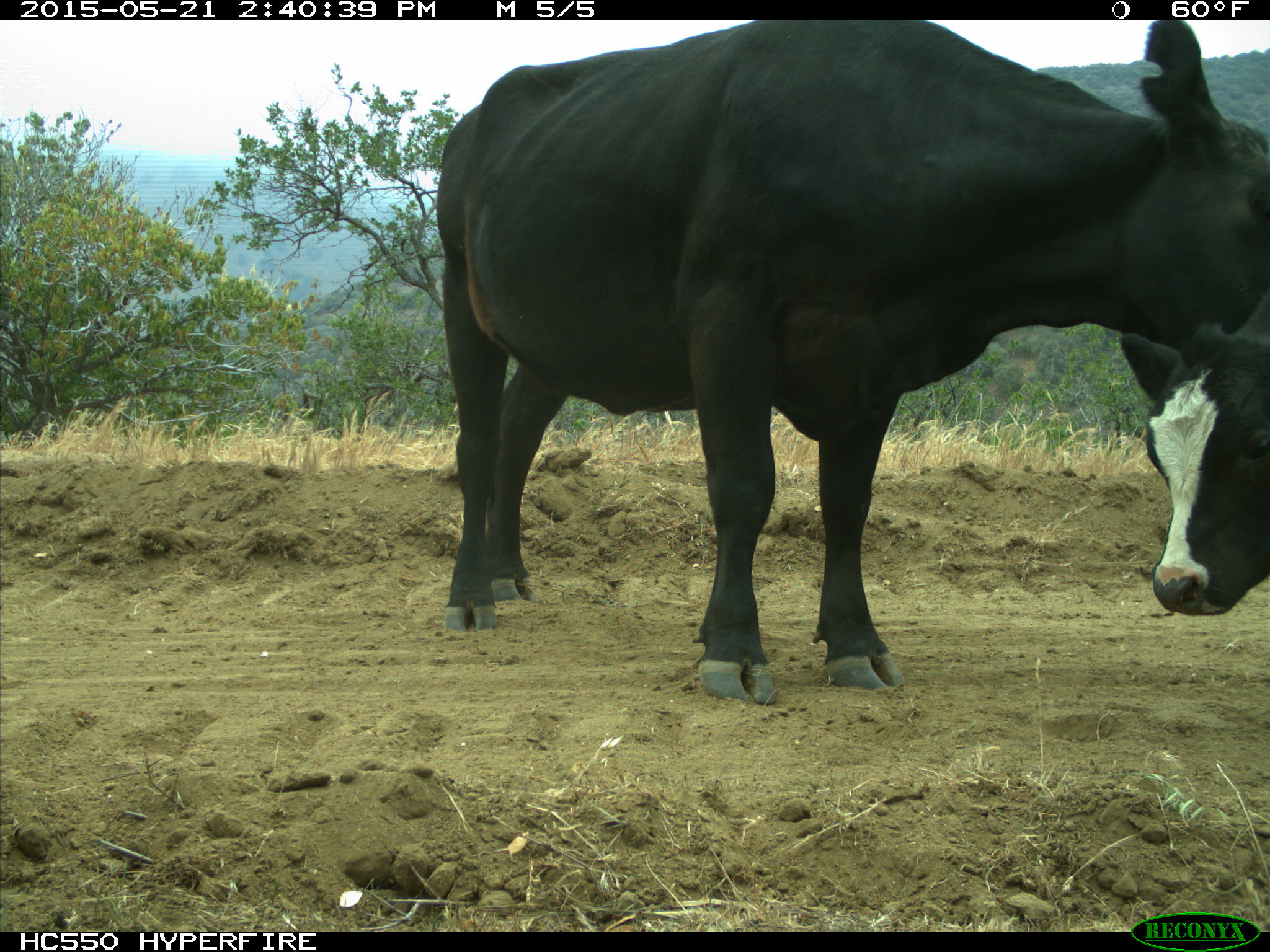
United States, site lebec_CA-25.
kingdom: Animalia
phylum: Chordata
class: Mammalia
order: Artiodactyla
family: Bovidae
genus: Bos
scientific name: Bos taurus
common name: domestic cow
Bos taurus (domestic cow).